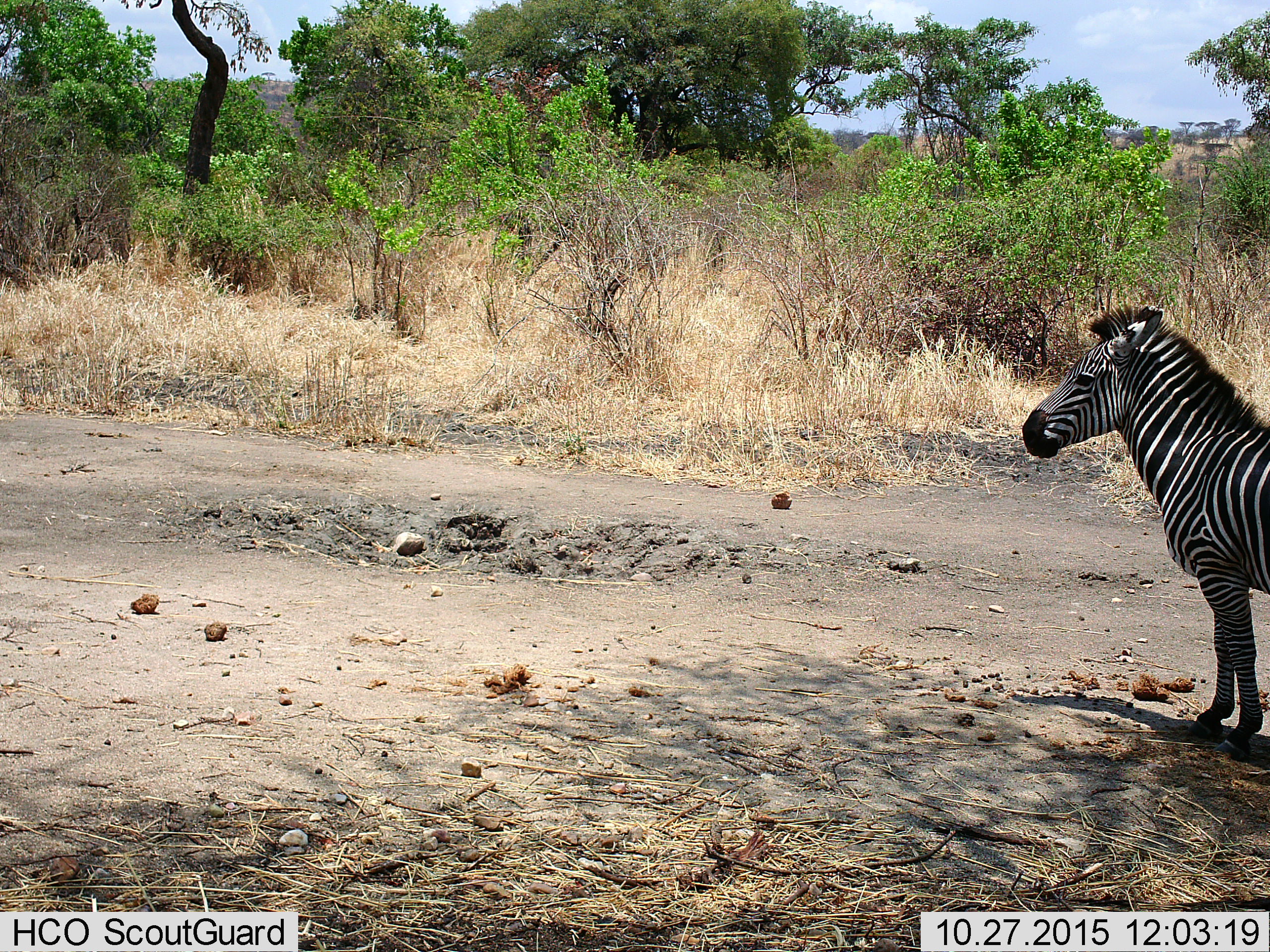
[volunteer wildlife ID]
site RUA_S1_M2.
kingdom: Animalia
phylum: Chordata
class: Mammalia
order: Perissodactyla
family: Equidae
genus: Equus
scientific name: Equus quagga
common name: plains zebra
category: zebraplains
Zebraplains (plains zebra) (Equus quagga), count 1. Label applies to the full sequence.